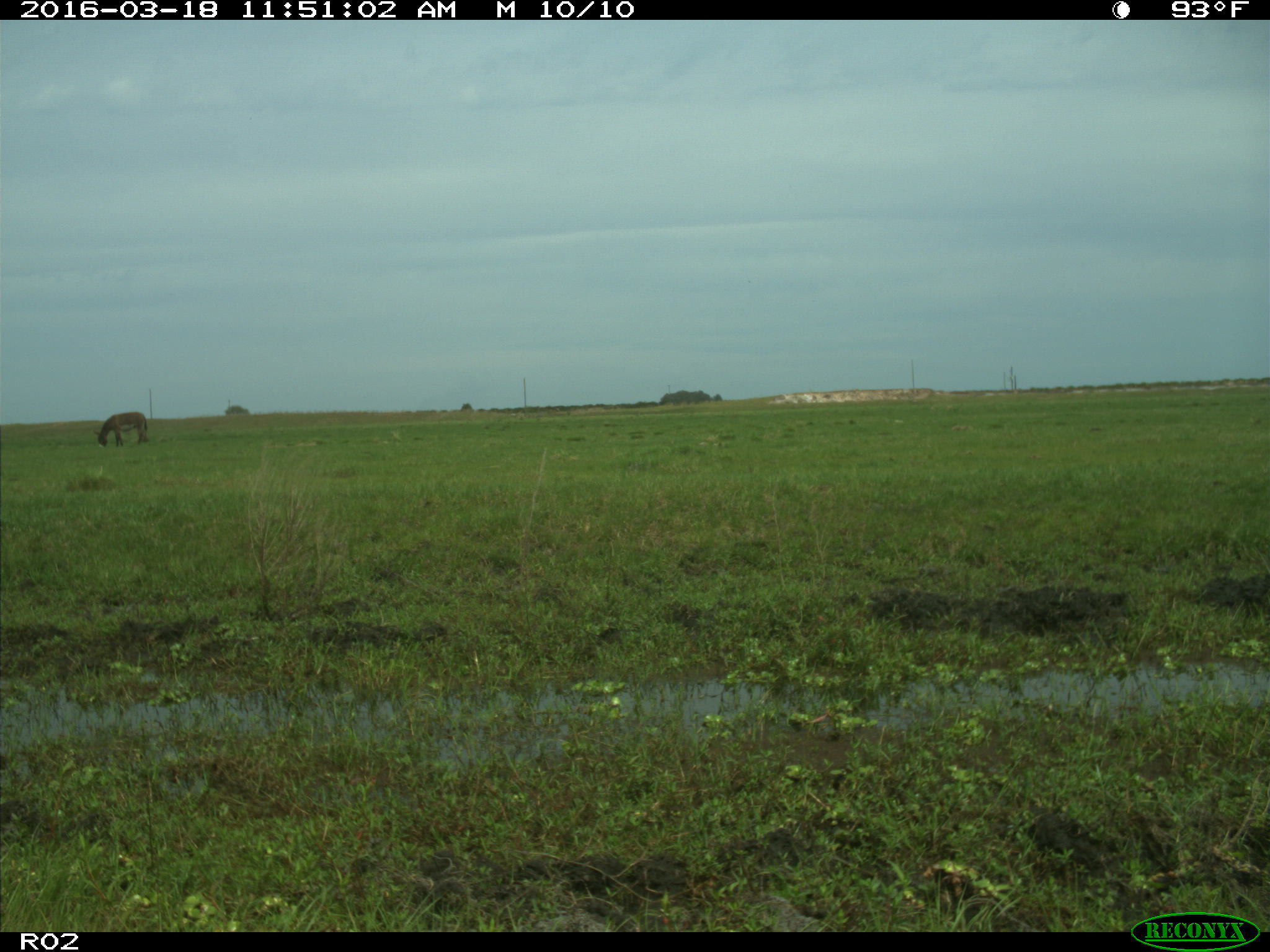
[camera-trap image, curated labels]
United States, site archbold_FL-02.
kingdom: Animalia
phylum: Chordata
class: Mammalia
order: Artiodactyla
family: Bovidae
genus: Bos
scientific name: Bos taurus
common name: domestic cow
Bos taurus (domestic cow).